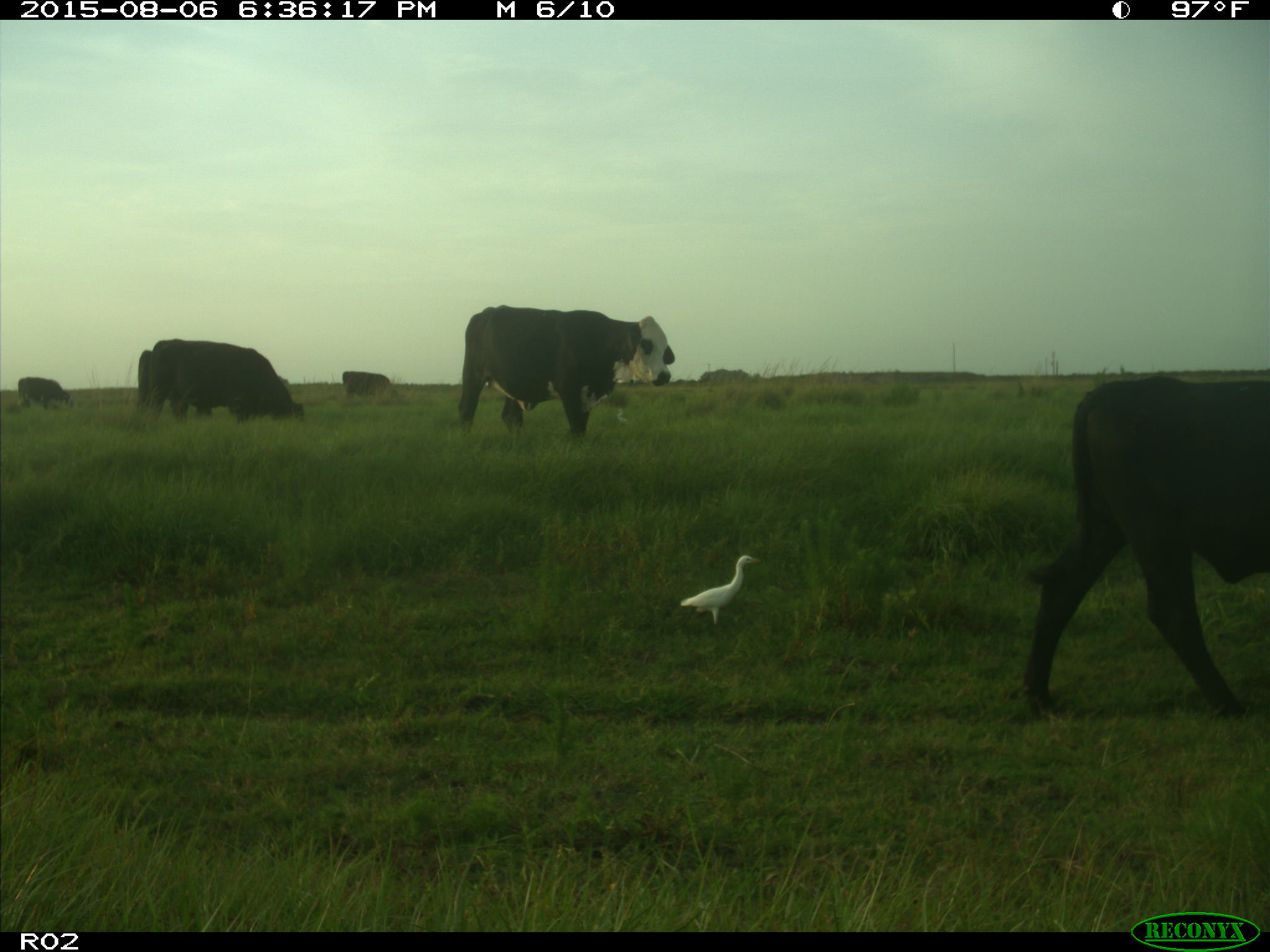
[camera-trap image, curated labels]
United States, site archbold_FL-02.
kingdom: Animalia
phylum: Chordata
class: Mammalia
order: Artiodactyla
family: Bovidae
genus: Bos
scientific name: Bos taurus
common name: domestic cow